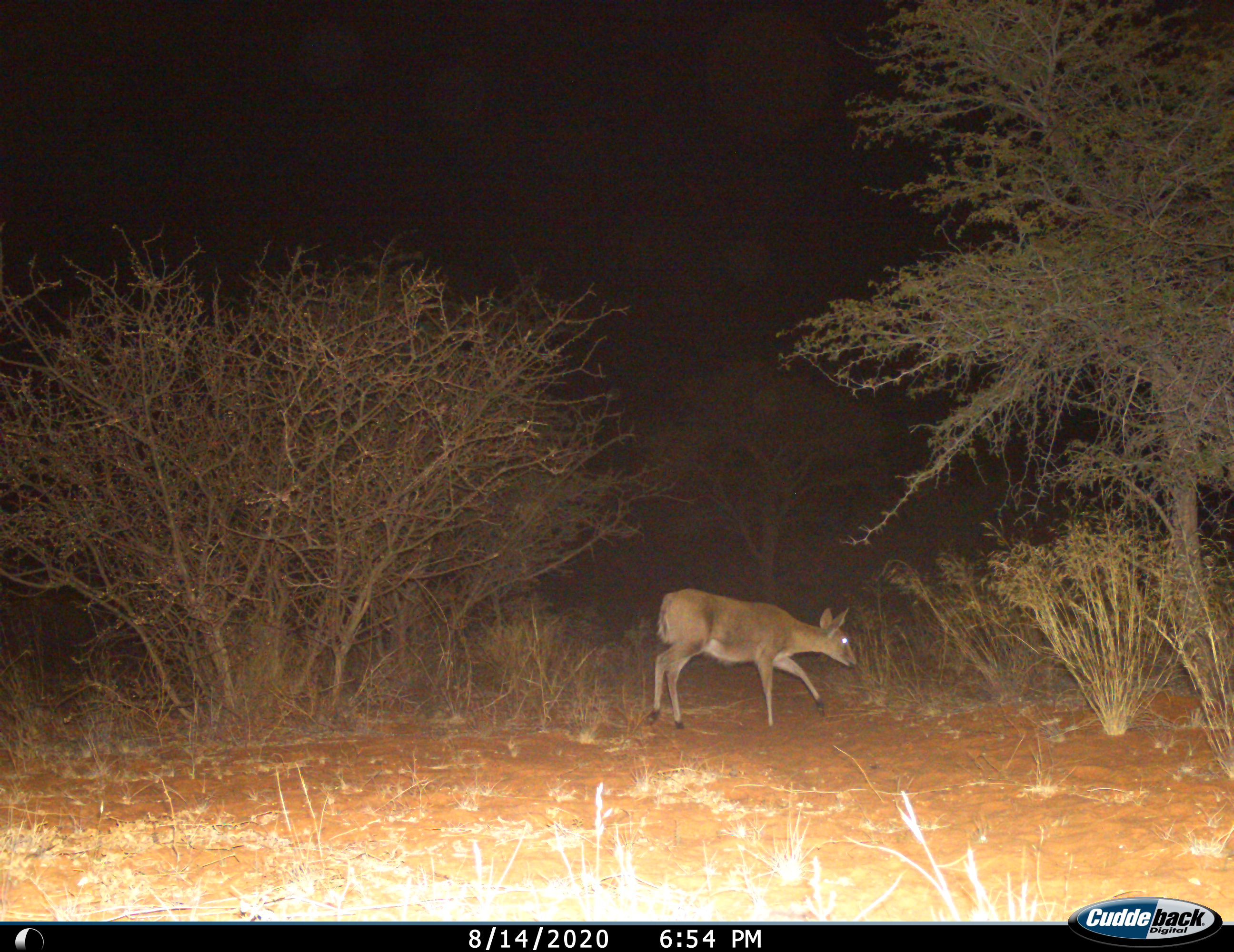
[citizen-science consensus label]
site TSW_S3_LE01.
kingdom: Animalia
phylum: Chordata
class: Mammalia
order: Artiodactyla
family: Bovidae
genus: Sylvicapra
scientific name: Sylvicapra grimmia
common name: common duiker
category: duikercommongrey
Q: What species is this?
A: Duikercommongrey (common duiker) (Sylvicapra grimmia).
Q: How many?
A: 1.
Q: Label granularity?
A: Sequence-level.